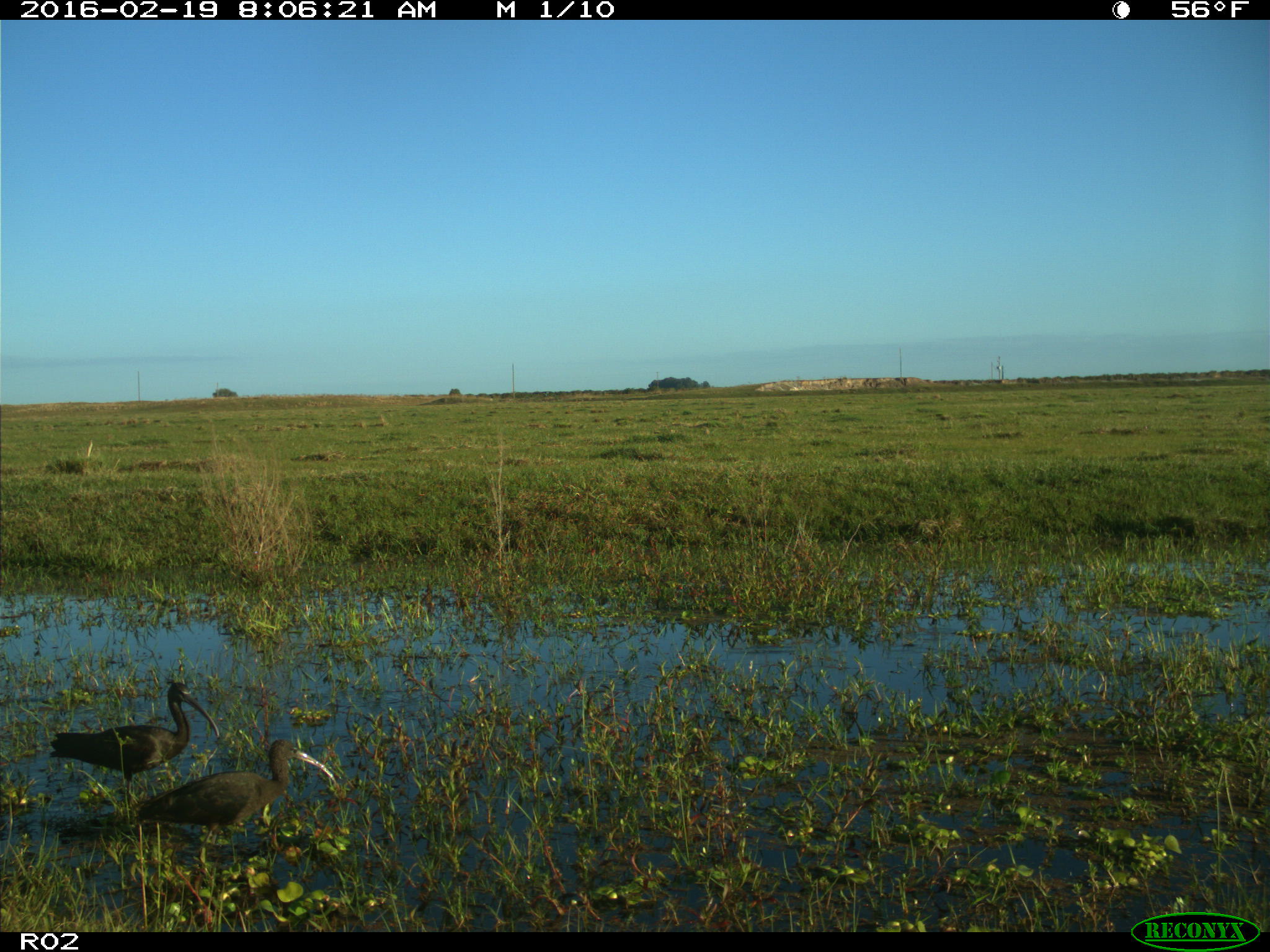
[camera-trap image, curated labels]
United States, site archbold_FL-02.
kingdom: Animalia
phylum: Chordata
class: Aves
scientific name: Aves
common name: birds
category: unidentified bird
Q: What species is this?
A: Unidentified bird (birds) (Aves).